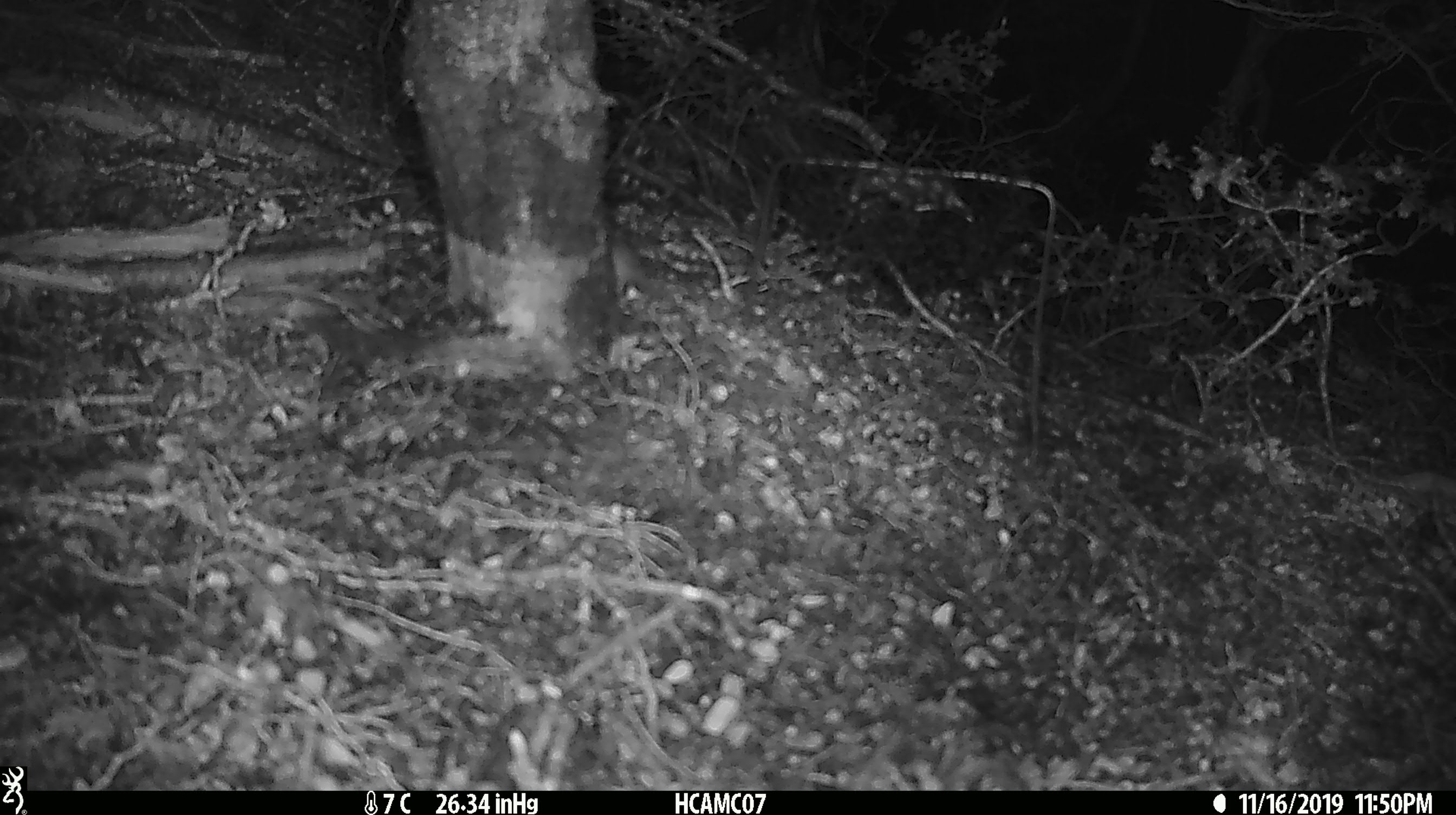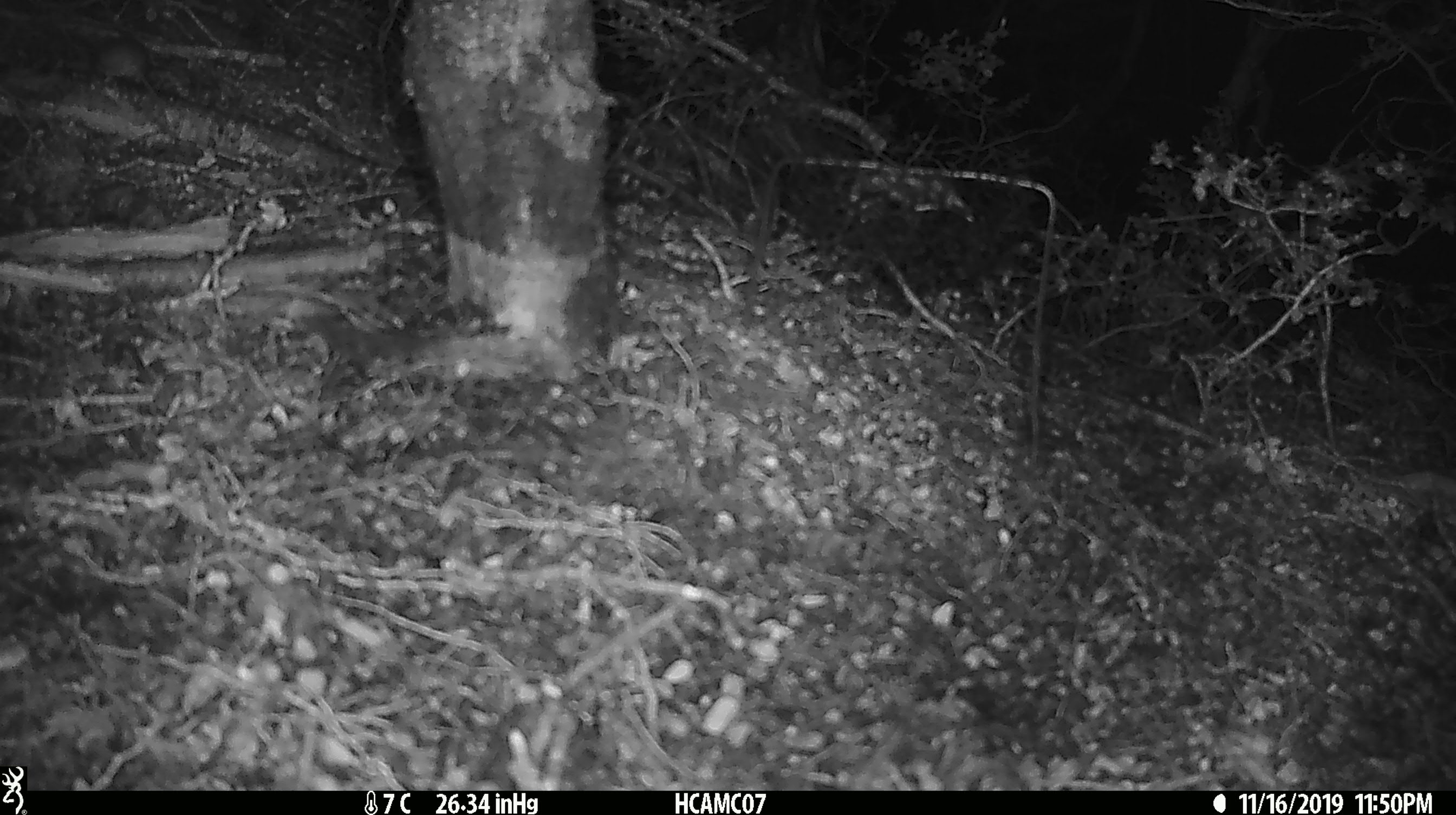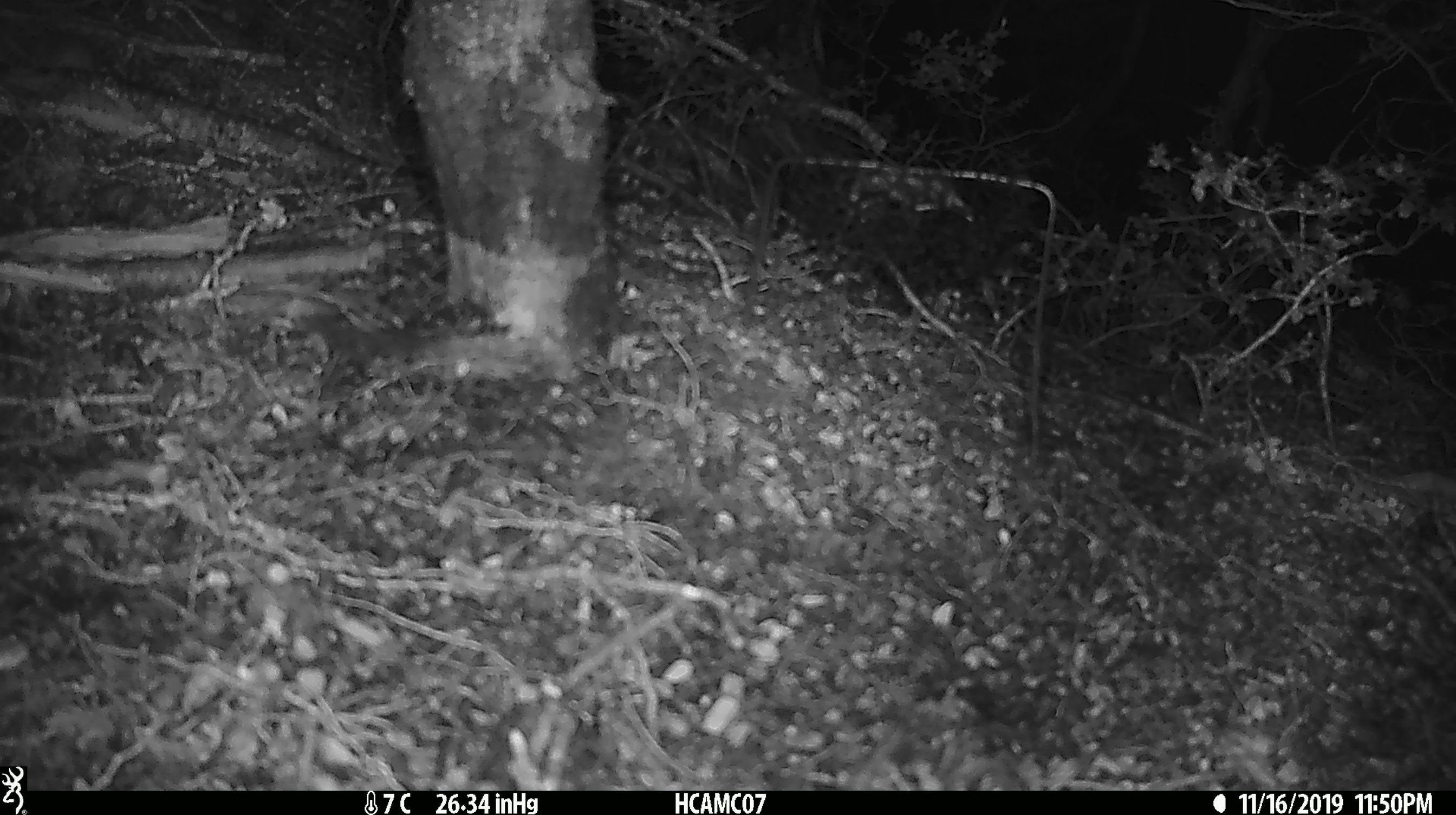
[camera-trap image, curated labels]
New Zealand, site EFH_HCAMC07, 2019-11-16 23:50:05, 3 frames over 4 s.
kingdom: Animalia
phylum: Chordata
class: Mammalia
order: Rodentia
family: Muridae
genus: Mus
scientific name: Mus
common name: mouse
Mouse (Mus).